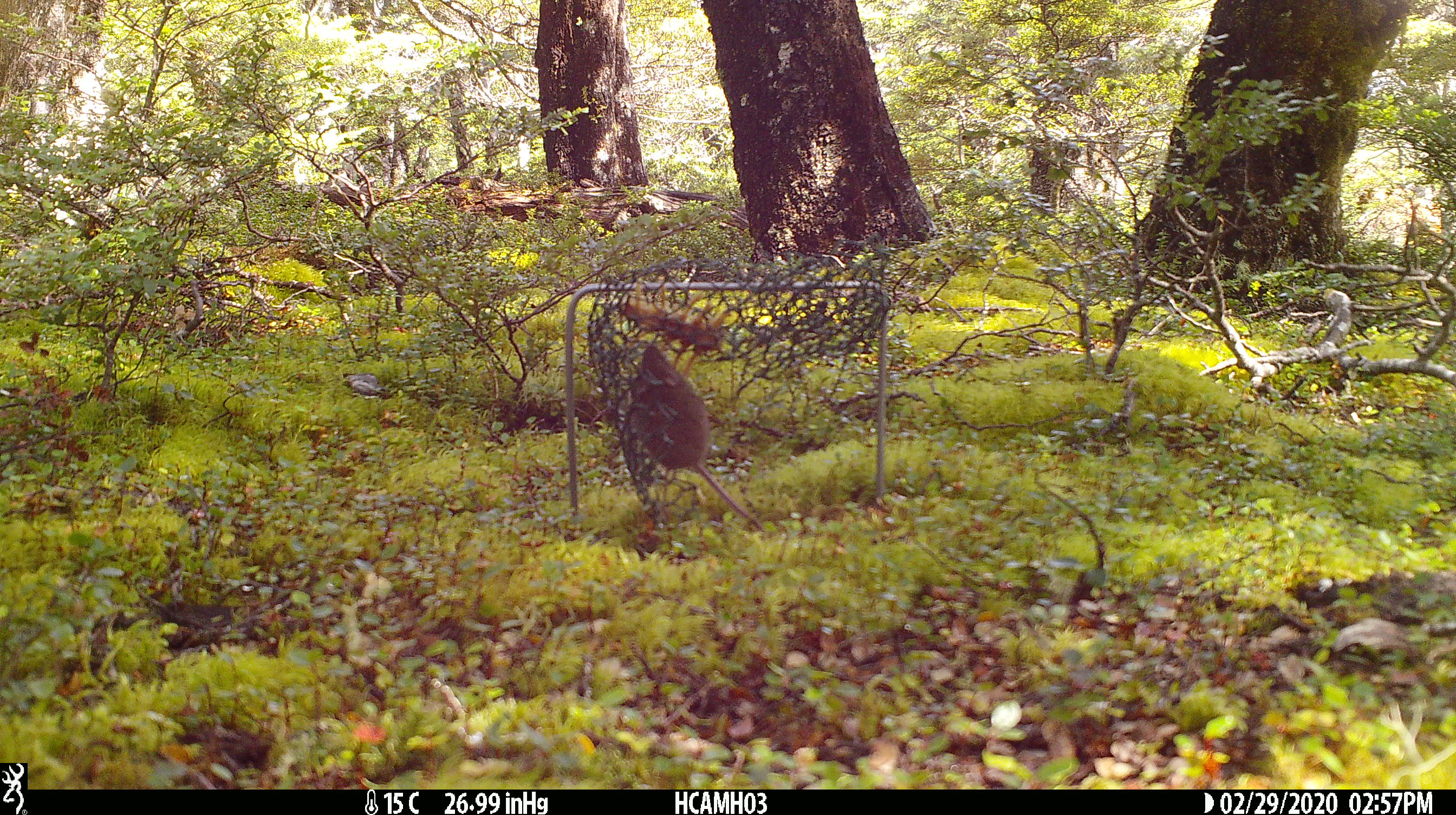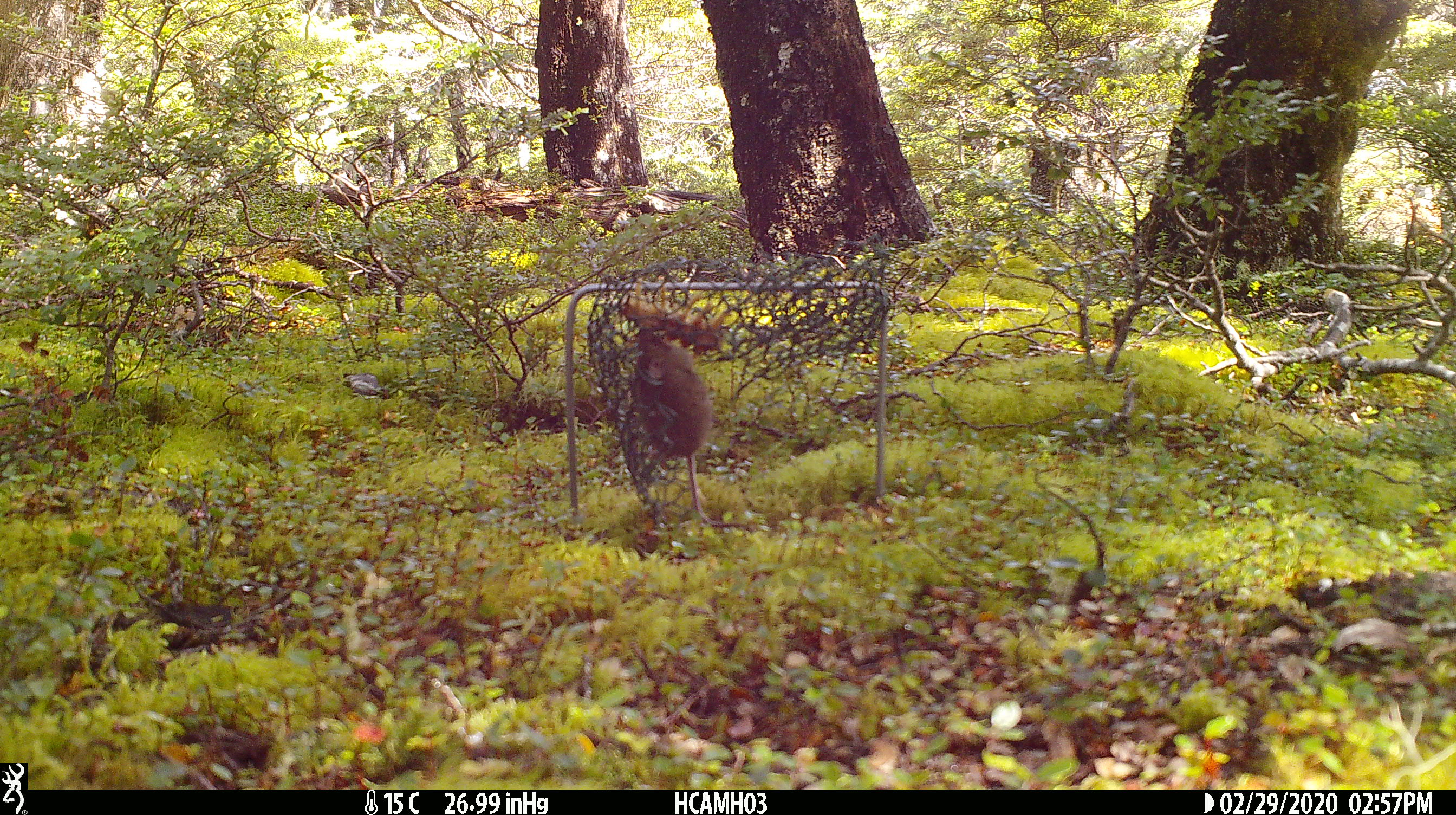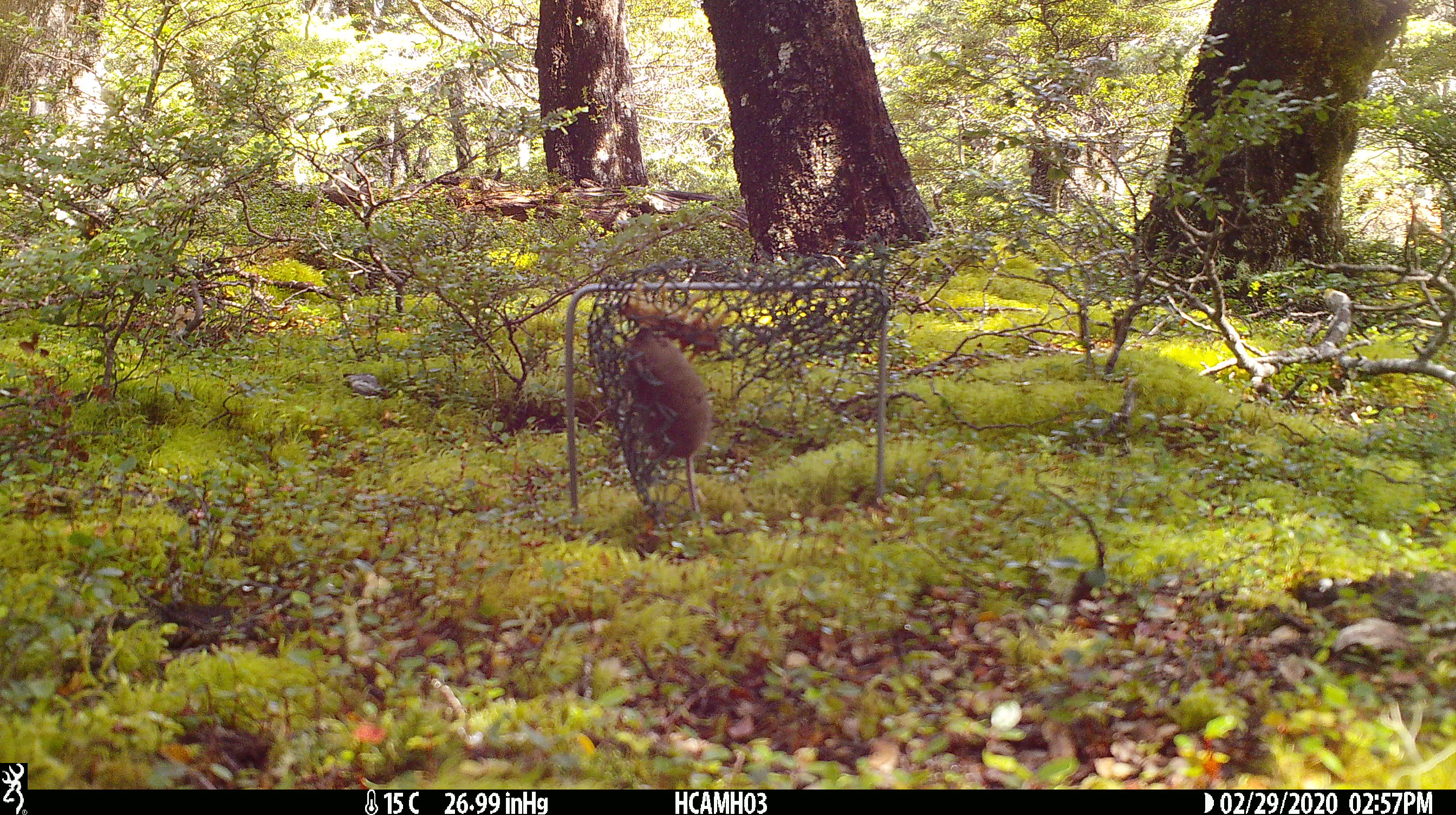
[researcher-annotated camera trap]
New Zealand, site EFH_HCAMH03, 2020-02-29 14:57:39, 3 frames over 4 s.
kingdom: Animalia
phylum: Chordata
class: Mammalia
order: Rodentia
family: Muridae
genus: Mus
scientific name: Mus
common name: mouse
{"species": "mouse (Mus)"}